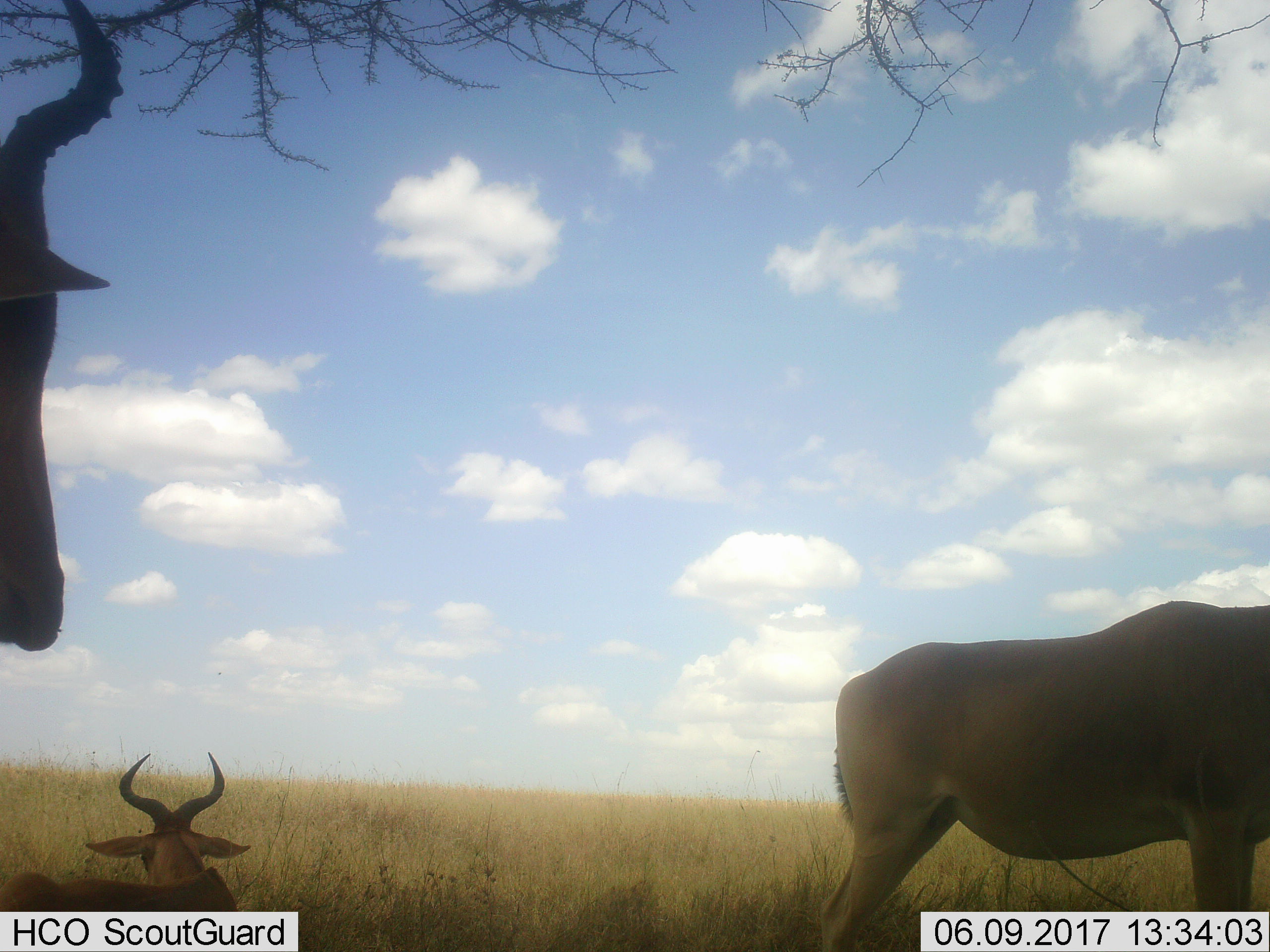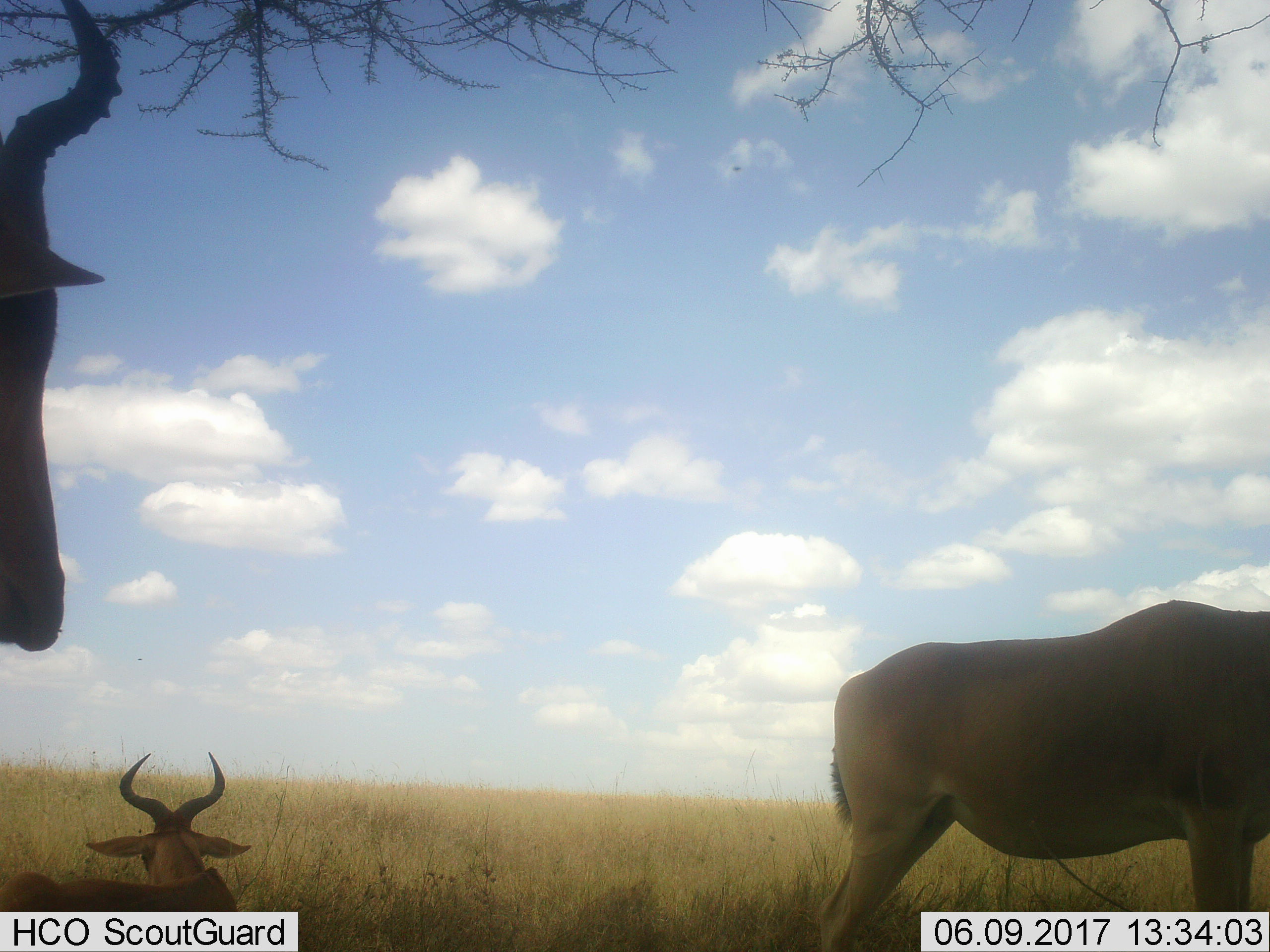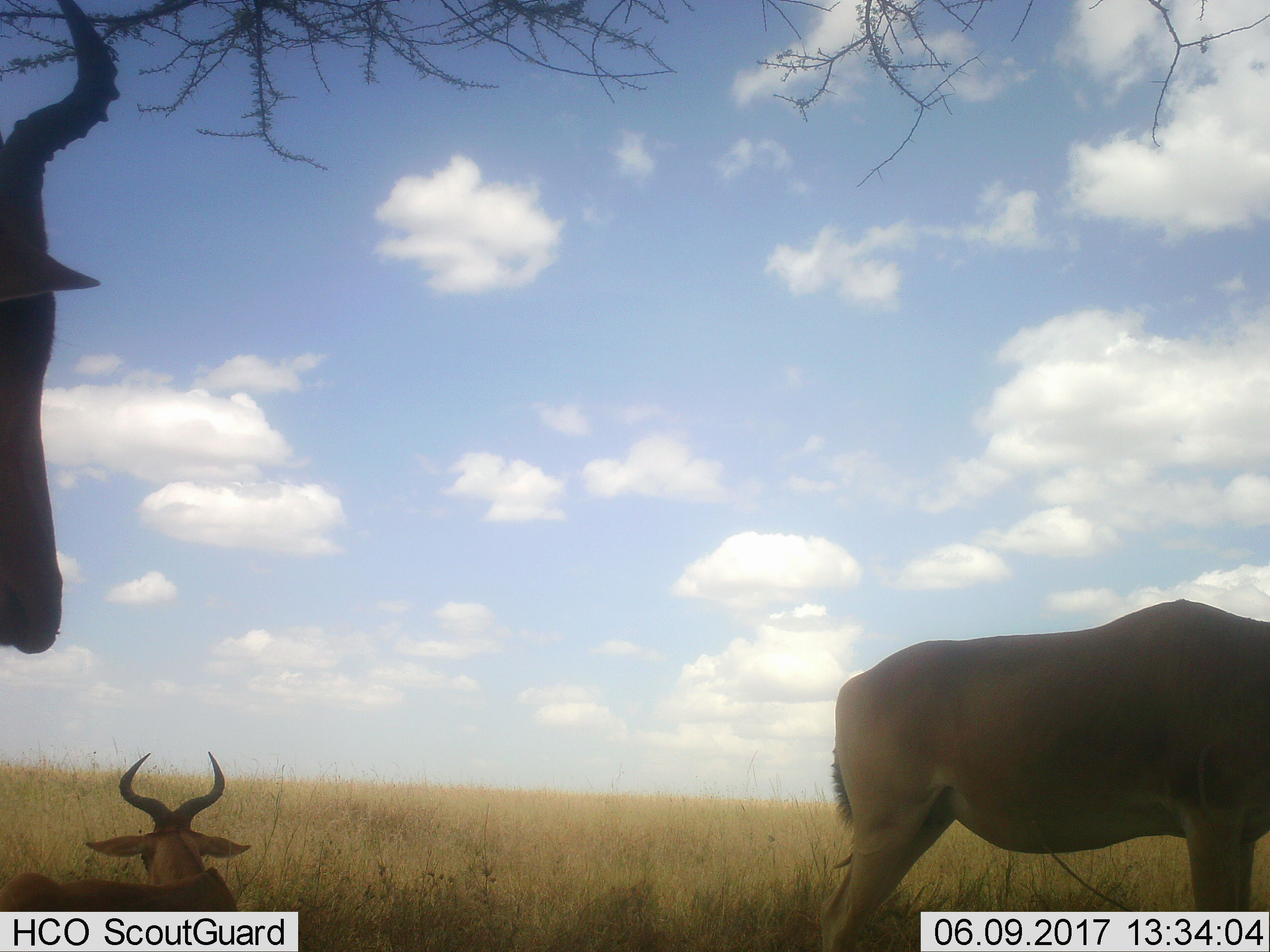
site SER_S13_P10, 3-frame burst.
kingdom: Animalia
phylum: Chordata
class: Mammalia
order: Artiodactyla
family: Bovidae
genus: Alcelaphus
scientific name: Alcelaphus buselaphus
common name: hartebeest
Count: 3.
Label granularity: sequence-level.